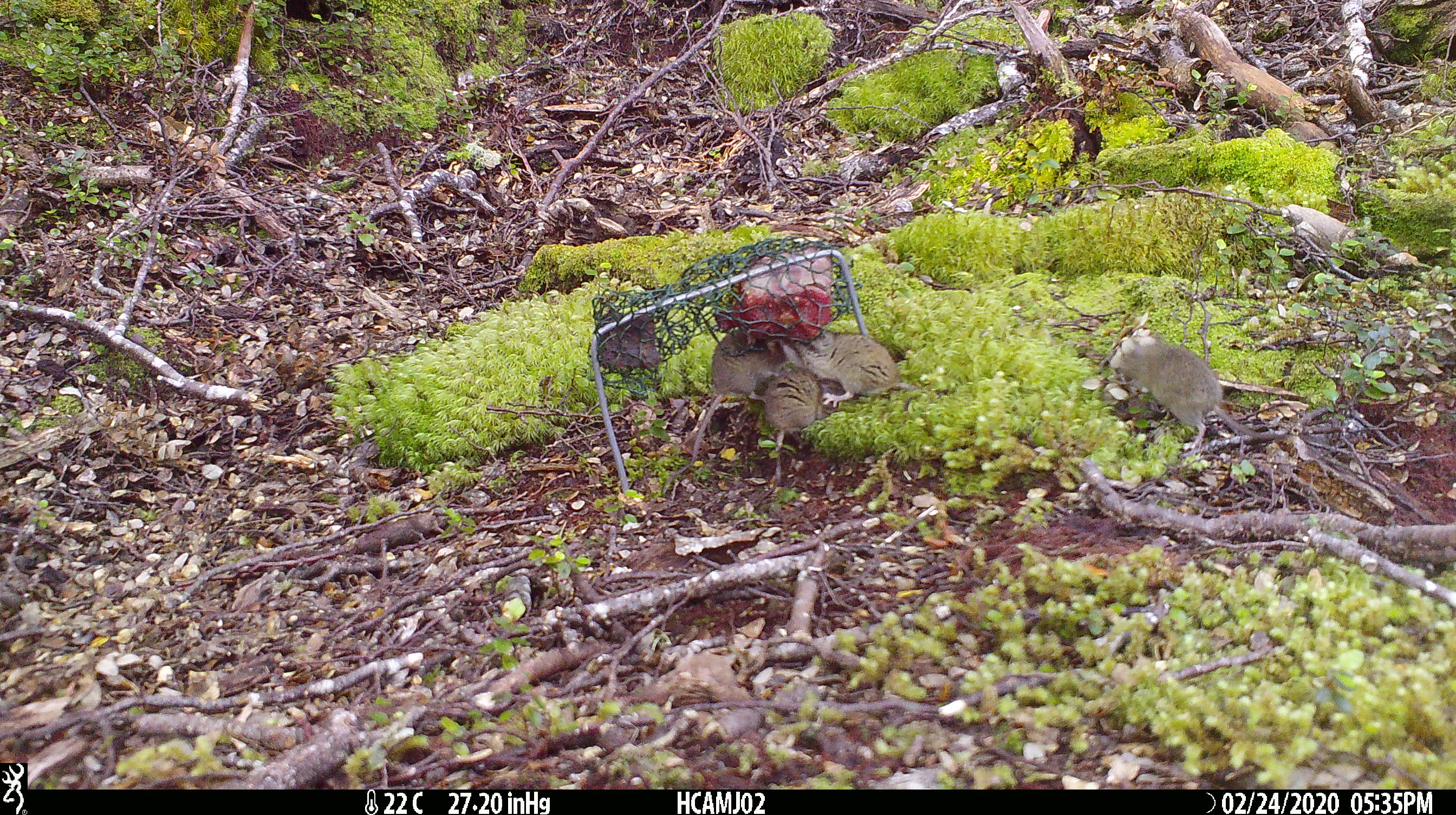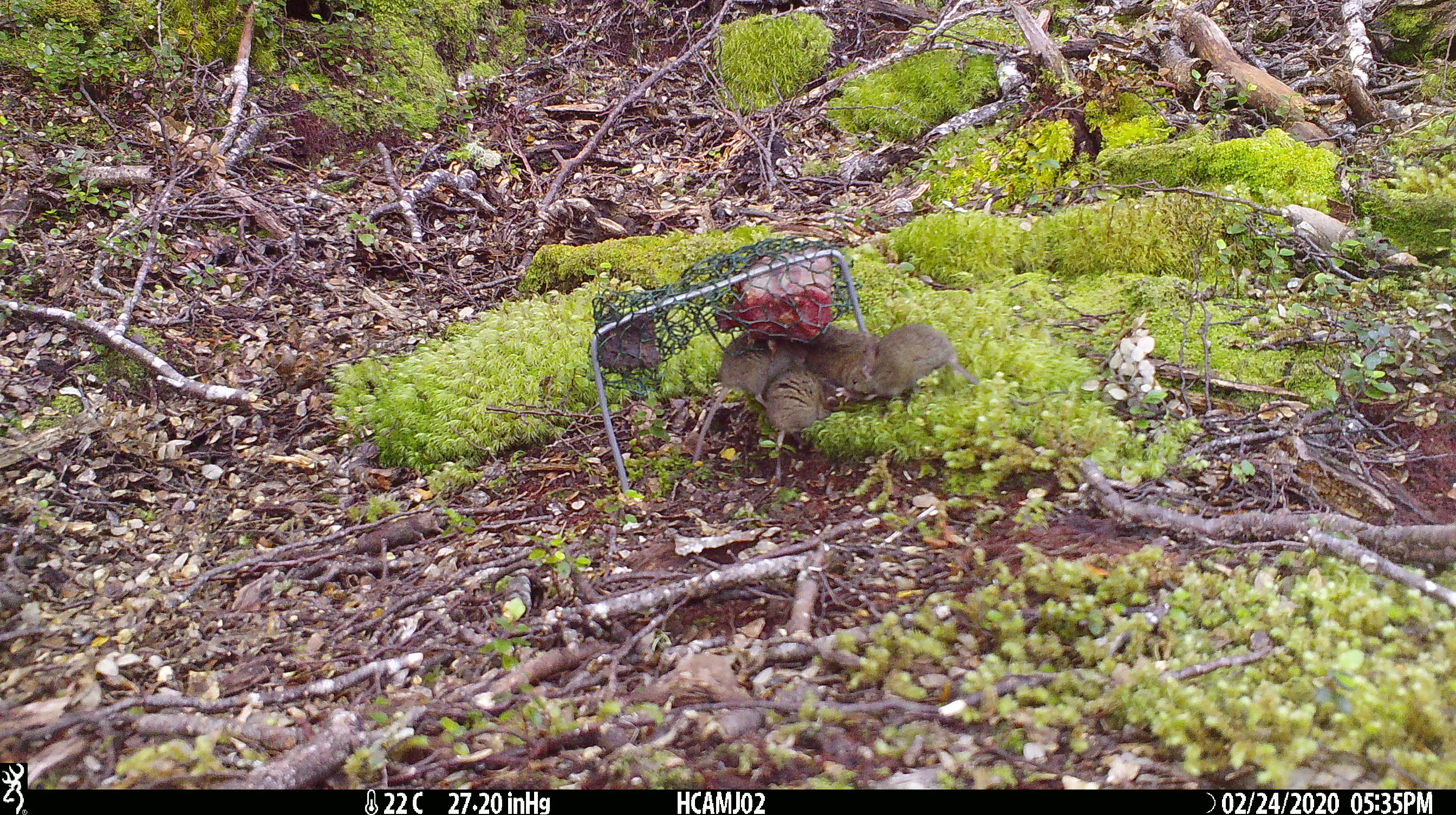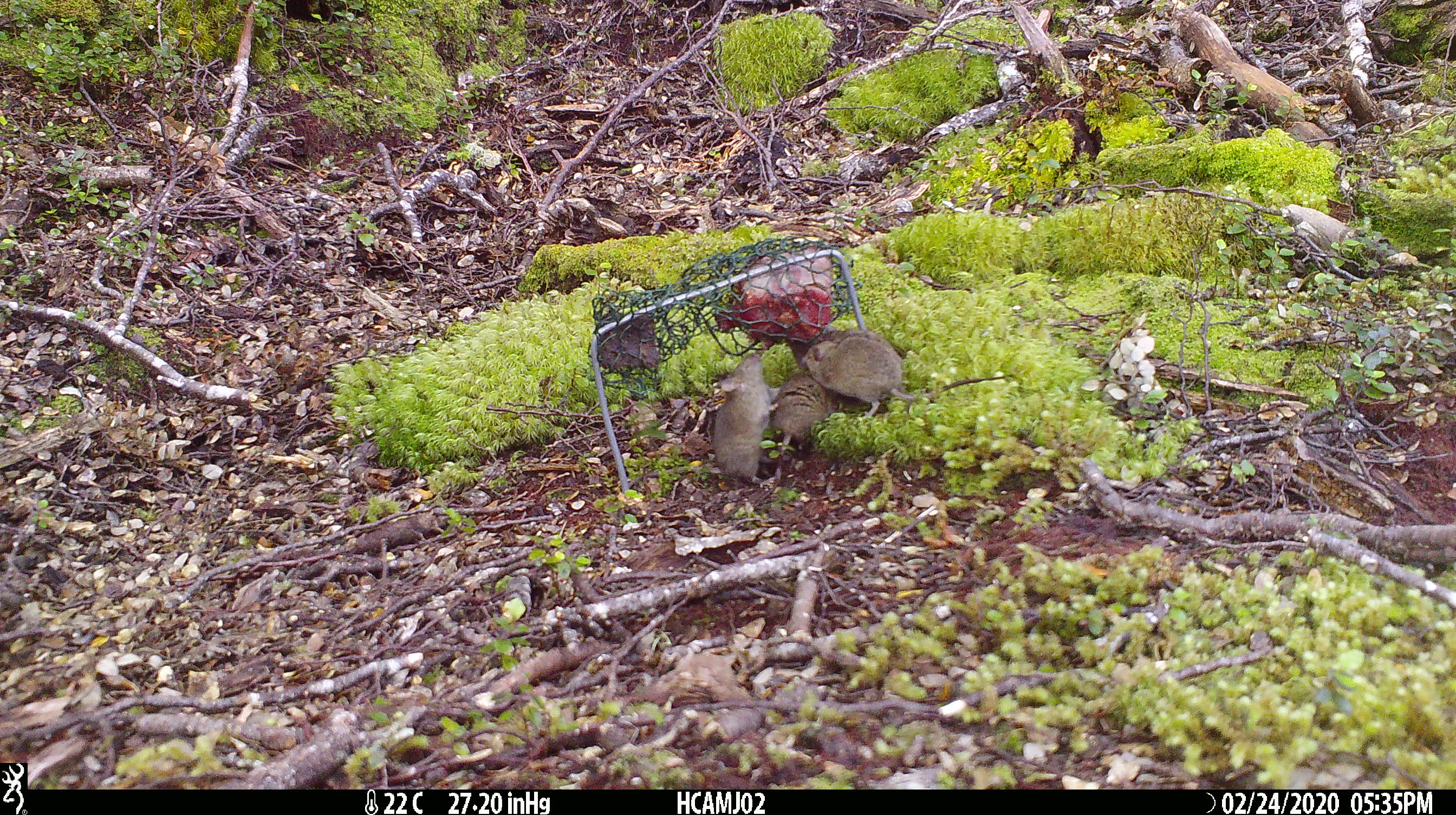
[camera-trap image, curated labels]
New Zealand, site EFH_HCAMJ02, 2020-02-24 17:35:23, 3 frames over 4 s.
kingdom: Animalia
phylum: Chordata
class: Mammalia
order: Rodentia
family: Muridae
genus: Mus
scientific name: Mus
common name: mouse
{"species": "mouse (Mus)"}